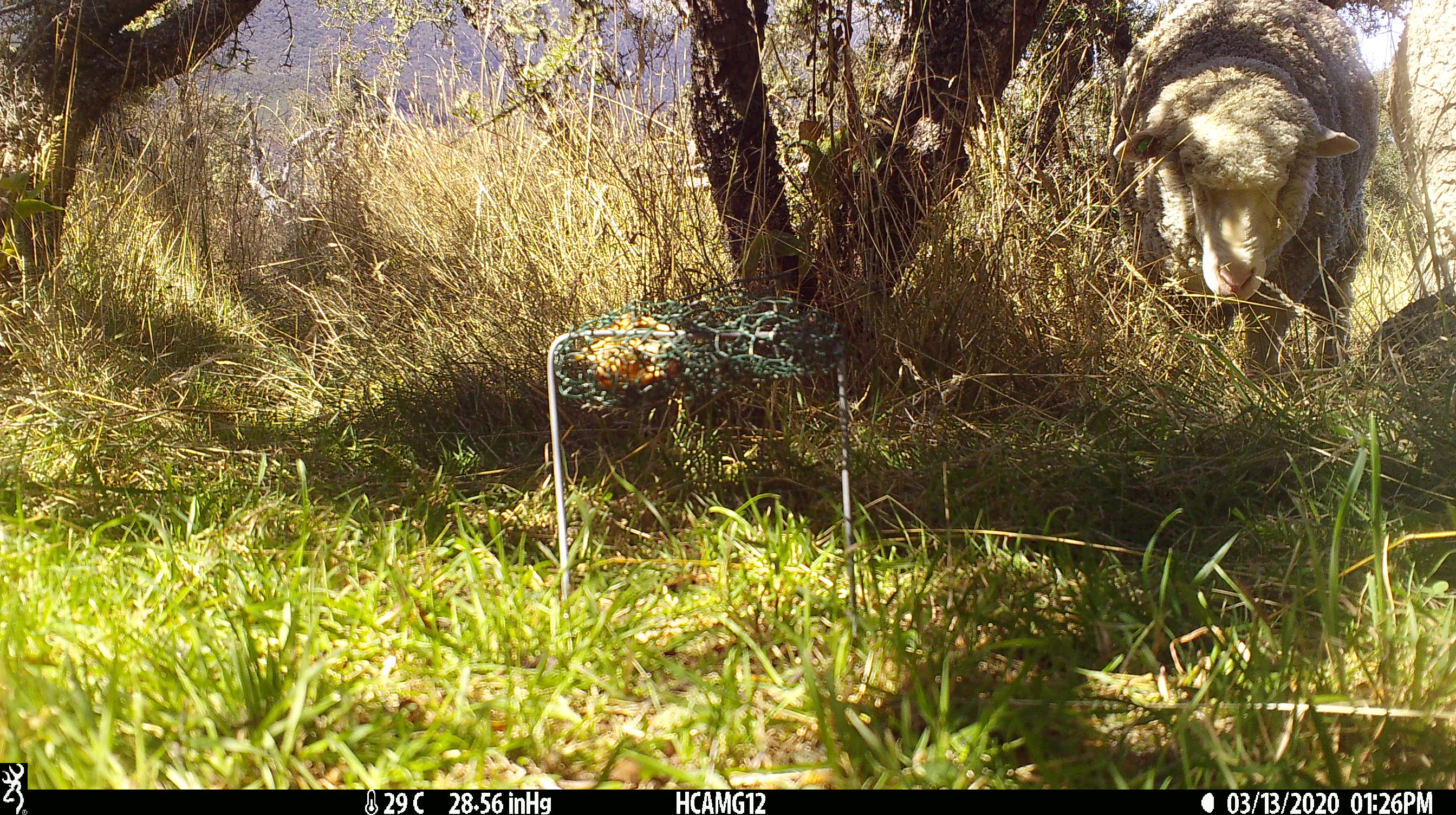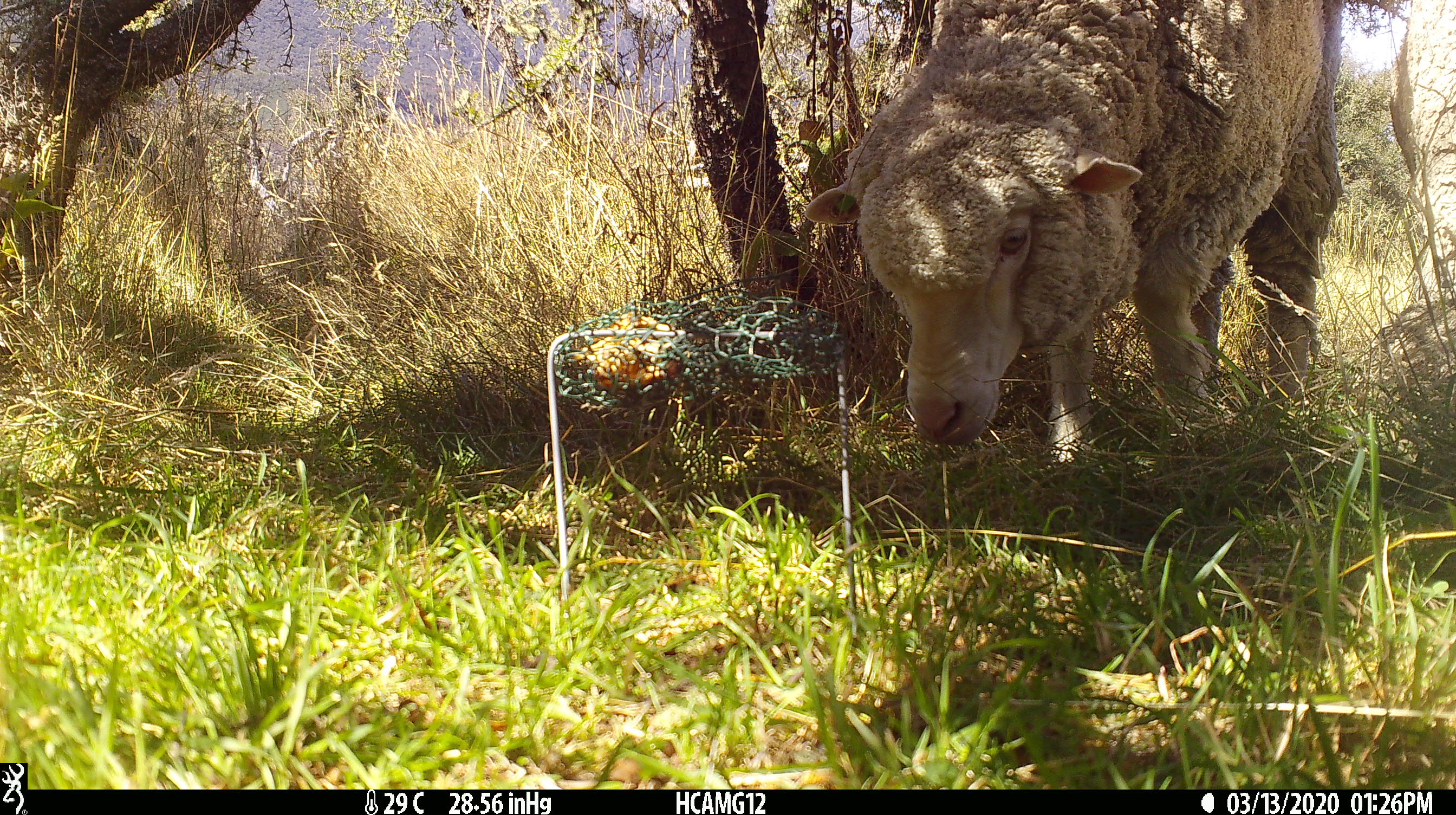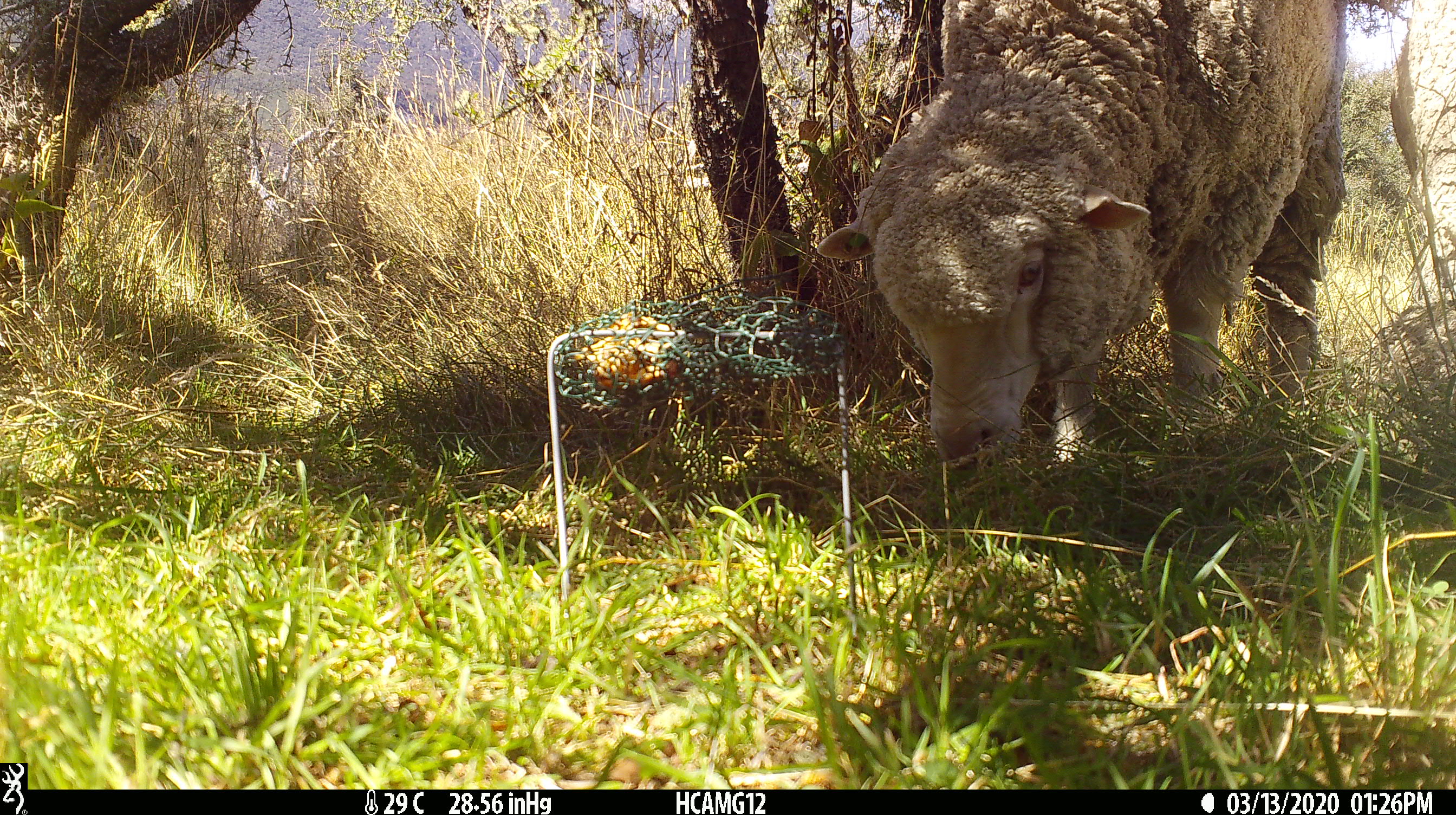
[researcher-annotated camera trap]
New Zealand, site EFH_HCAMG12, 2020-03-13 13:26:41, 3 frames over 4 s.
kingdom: Animalia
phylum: Chordata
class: Mammalia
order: Artiodactyla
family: Bovidae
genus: Ovis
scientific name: Ovis aries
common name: domestic sheep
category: sheep